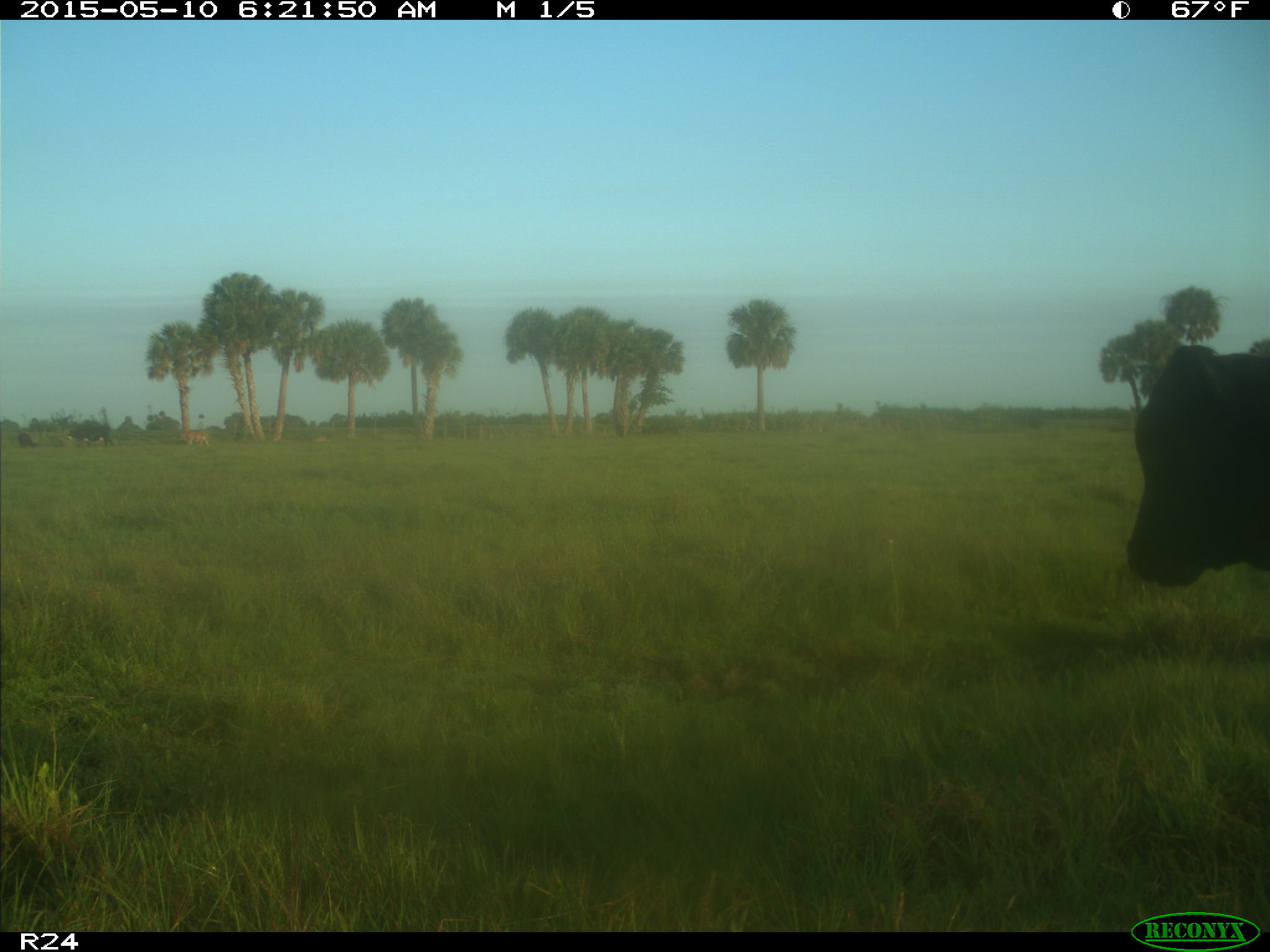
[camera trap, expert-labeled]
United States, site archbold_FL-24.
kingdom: Animalia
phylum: Chordata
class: Mammalia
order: Artiodactyla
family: Bovidae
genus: Bos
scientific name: Bos taurus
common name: domestic cow